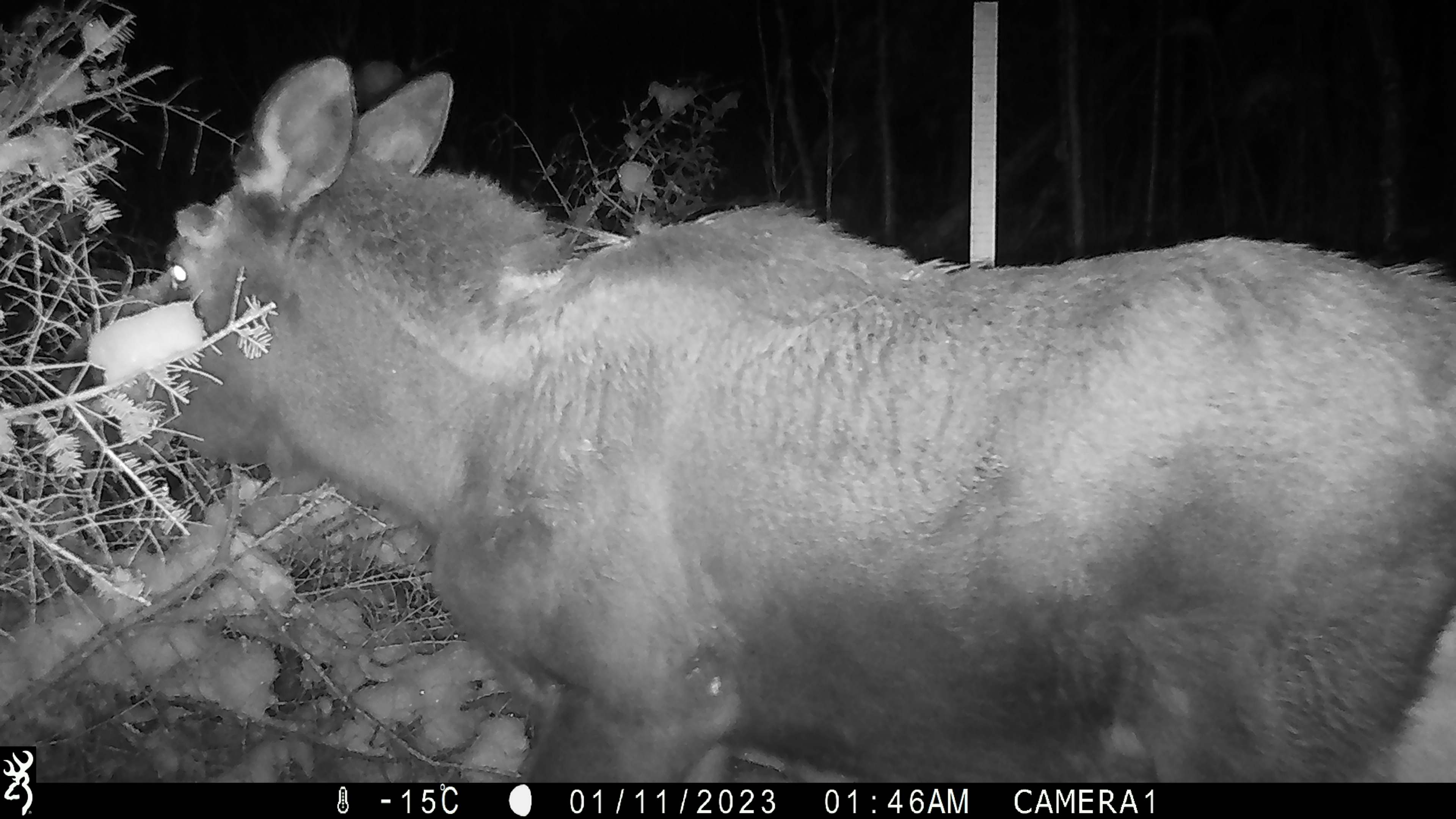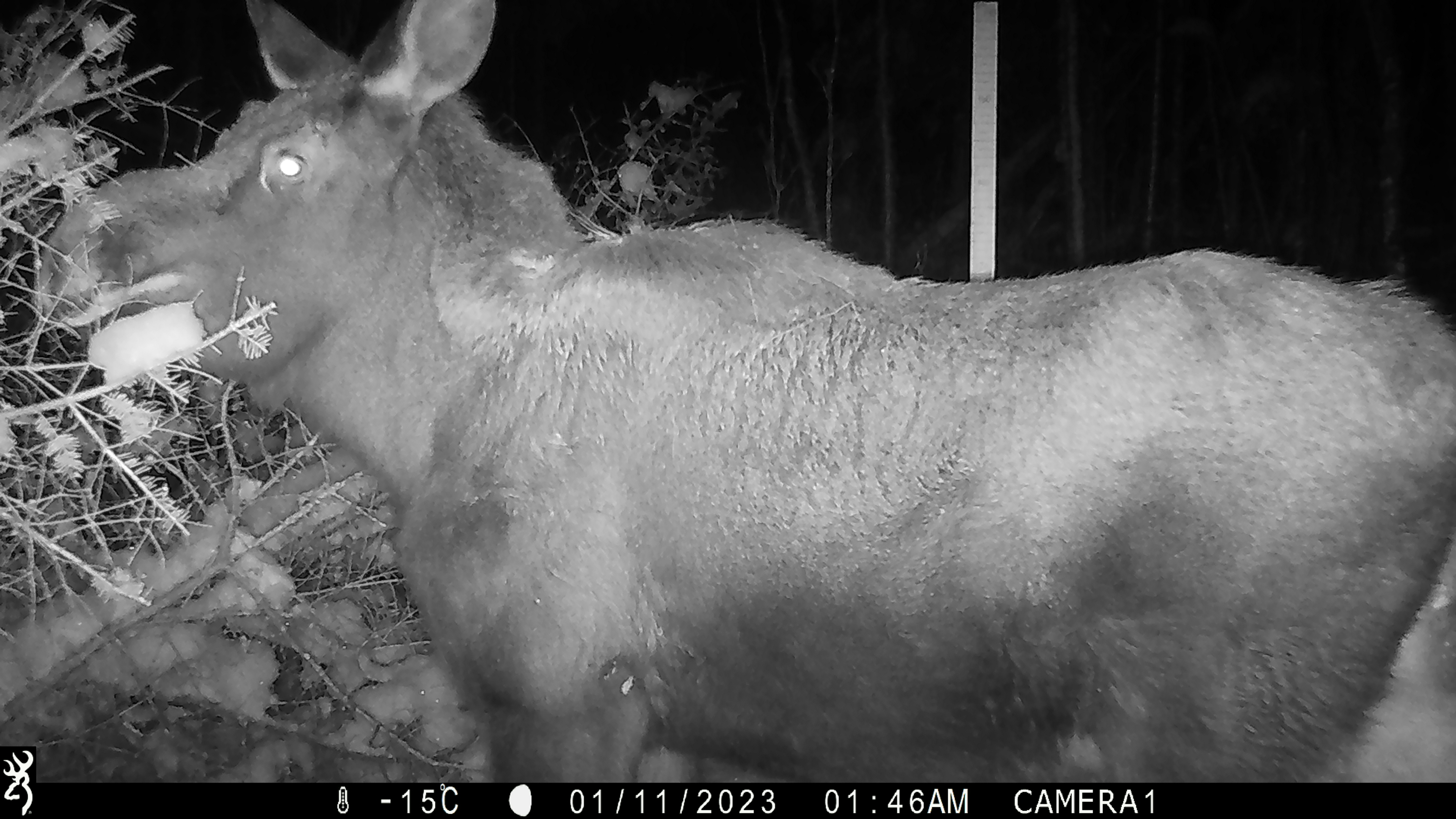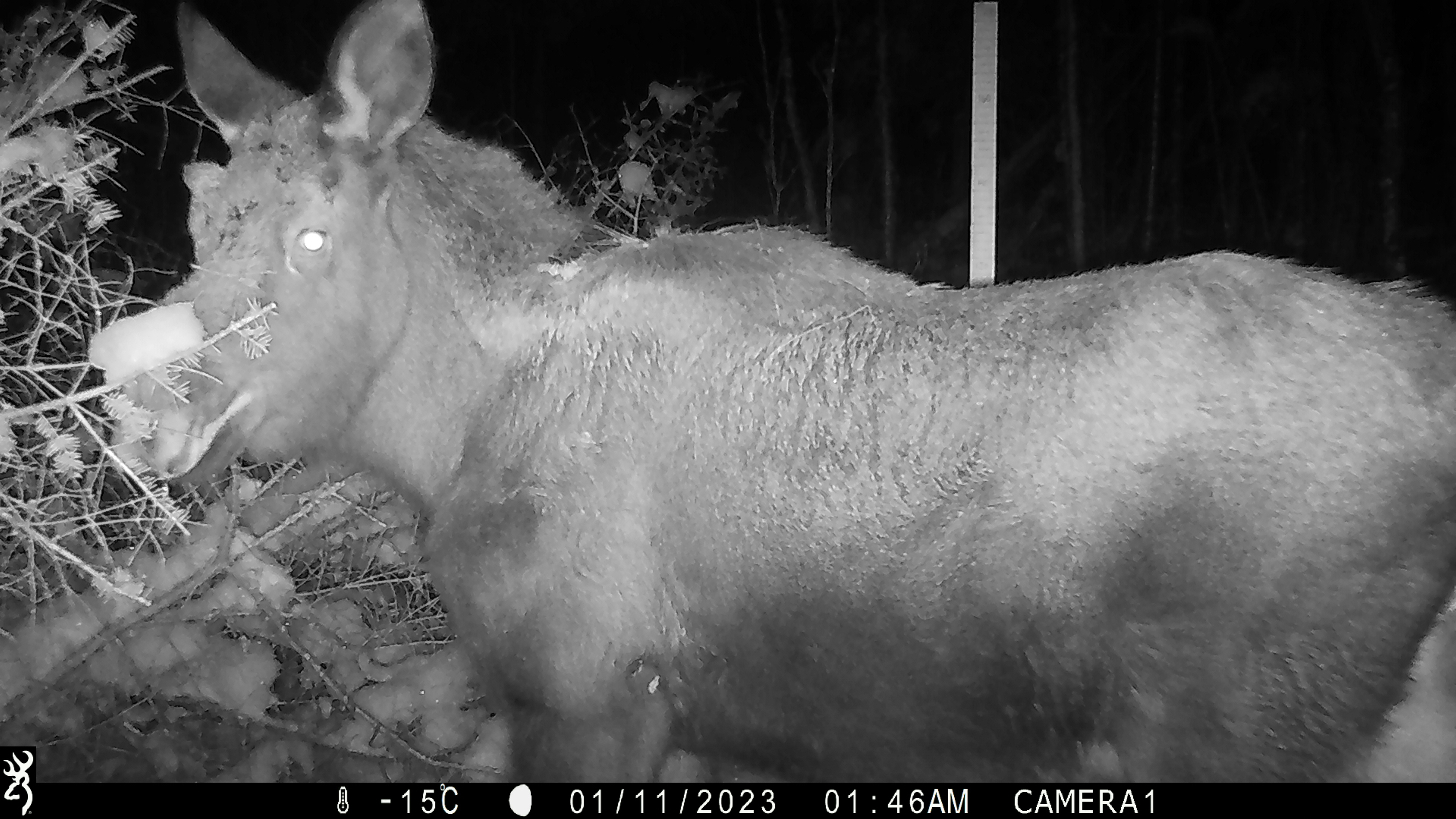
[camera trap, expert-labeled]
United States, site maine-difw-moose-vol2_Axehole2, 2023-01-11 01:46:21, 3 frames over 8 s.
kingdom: Animalia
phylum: Chordata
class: Mammalia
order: Artiodactyla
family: Cervidae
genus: Alces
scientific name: Alces alces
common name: moose